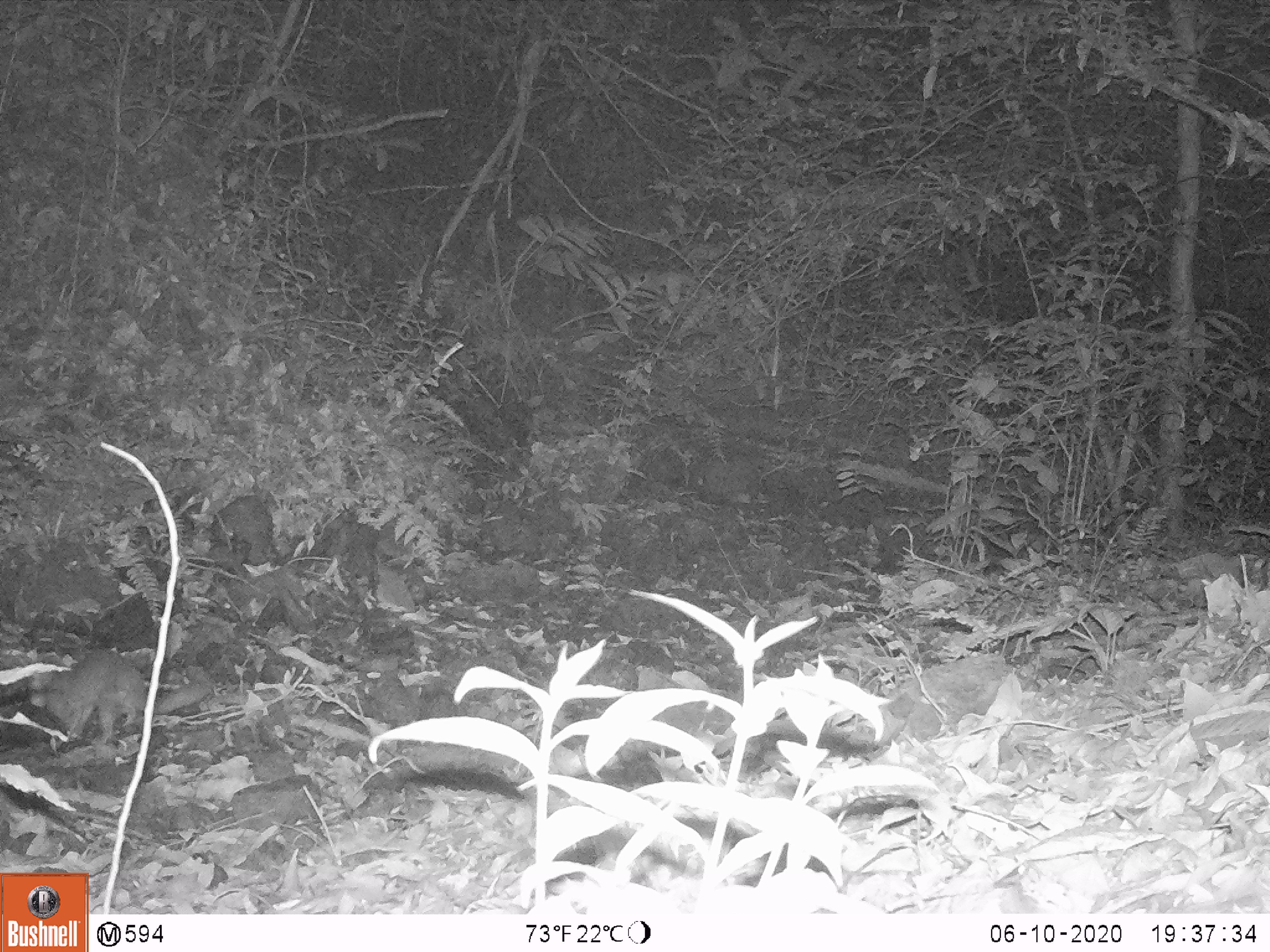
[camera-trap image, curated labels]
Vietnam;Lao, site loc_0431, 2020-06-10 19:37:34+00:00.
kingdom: Animalia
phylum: Chordata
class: Mammalia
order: Carnivora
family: Mustelidae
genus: Melogale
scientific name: Melogale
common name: ferret badger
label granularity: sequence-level